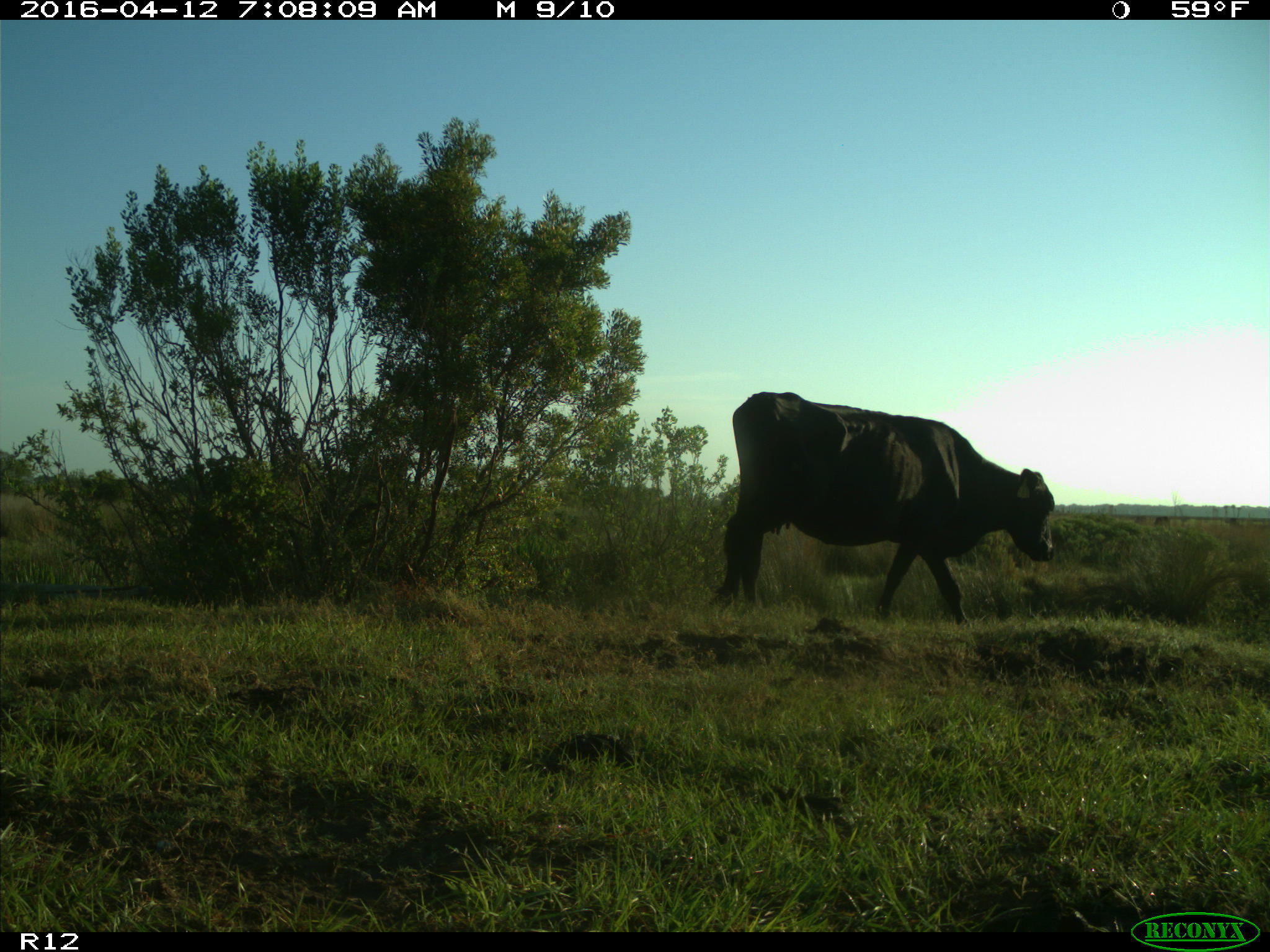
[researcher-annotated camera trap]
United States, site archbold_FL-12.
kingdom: Animalia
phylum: Chordata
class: Mammalia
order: Artiodactyla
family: Bovidae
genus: Bos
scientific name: Bos taurus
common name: domestic cow